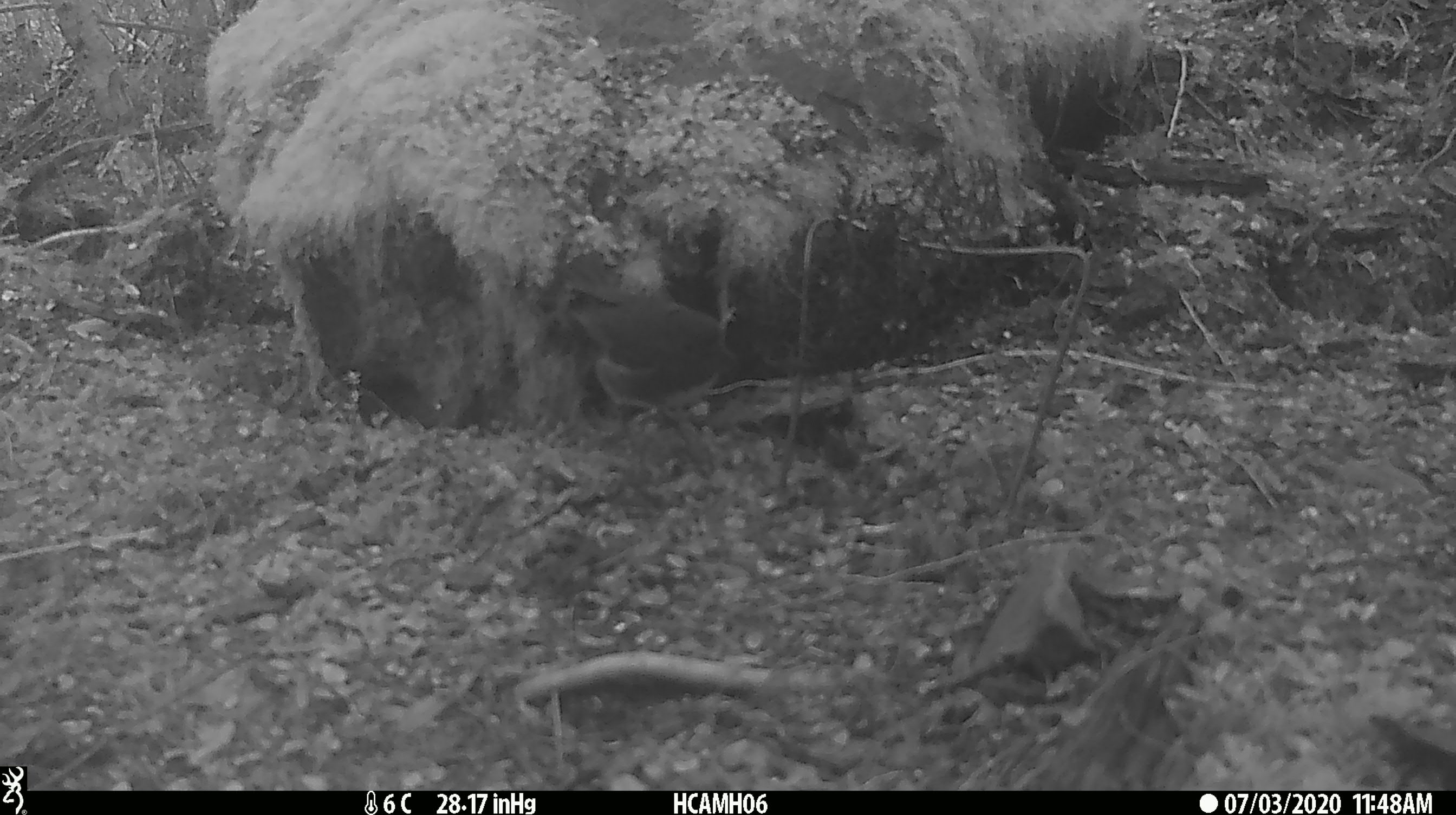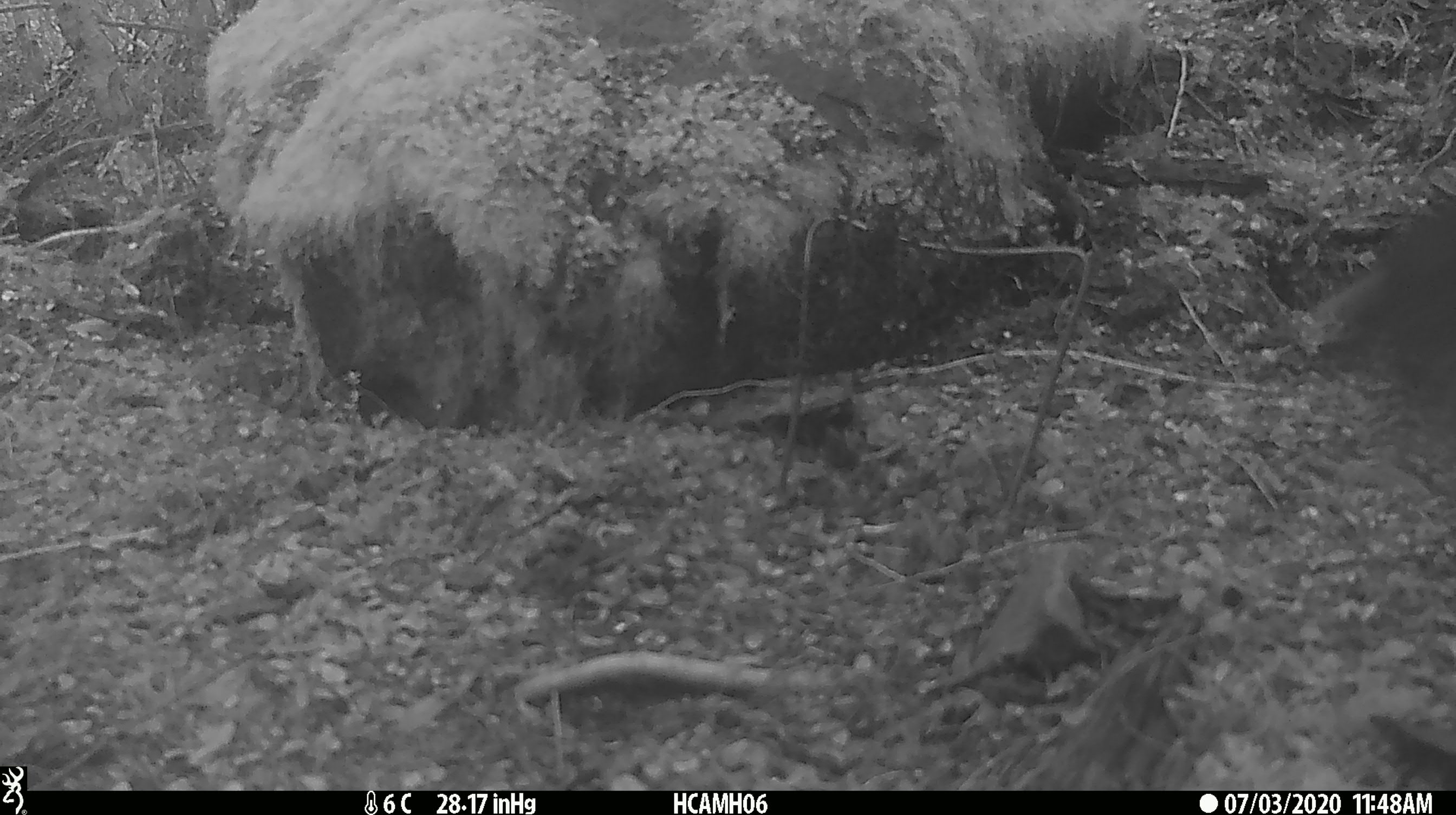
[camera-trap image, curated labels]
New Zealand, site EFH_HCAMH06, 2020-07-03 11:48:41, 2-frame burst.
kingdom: Animalia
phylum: Chordata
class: Aves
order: Passeriformes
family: Petroicidae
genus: Petroica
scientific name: Petroica australis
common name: new zealand robin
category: robin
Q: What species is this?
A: Robin (new zealand robin) (Petroica australis).